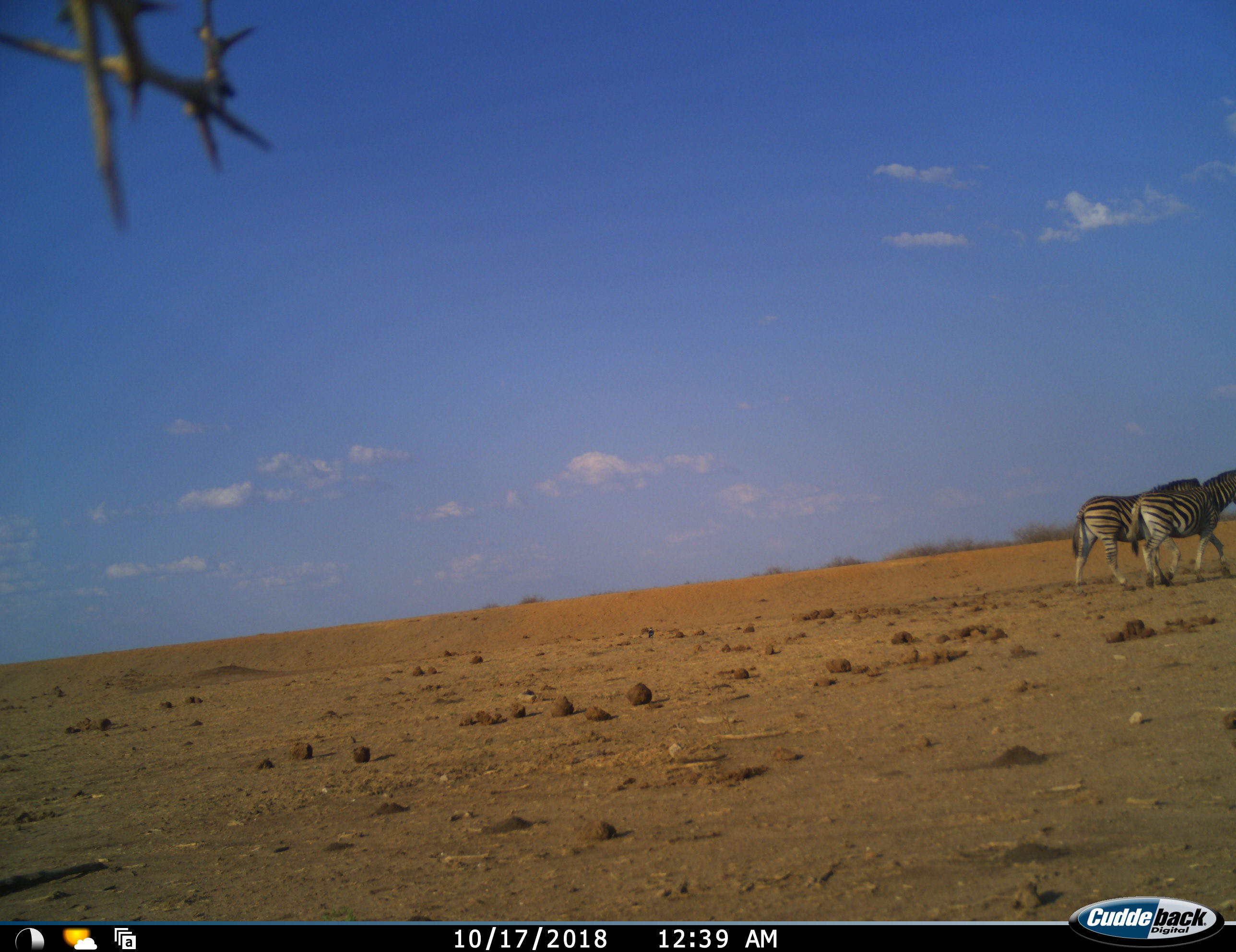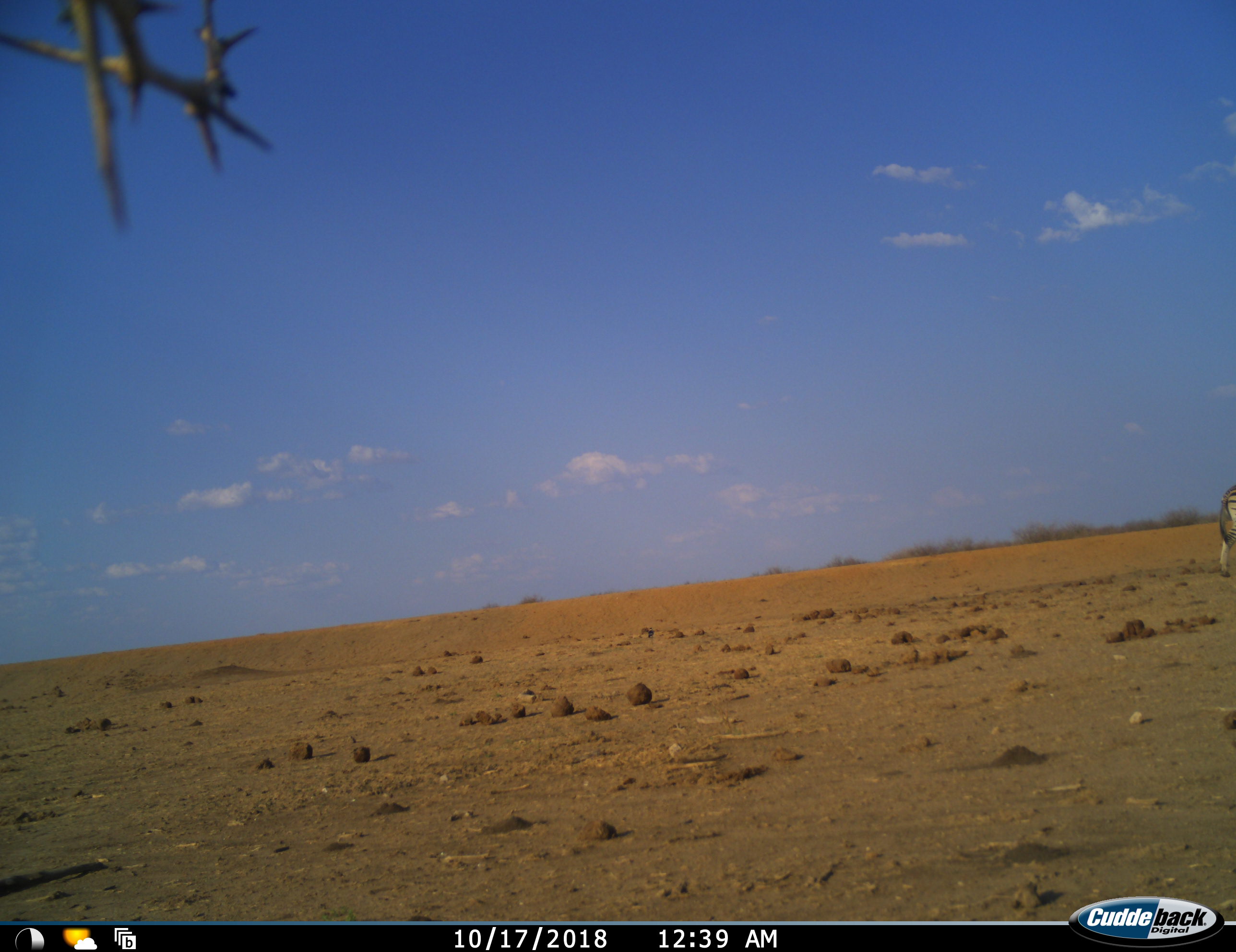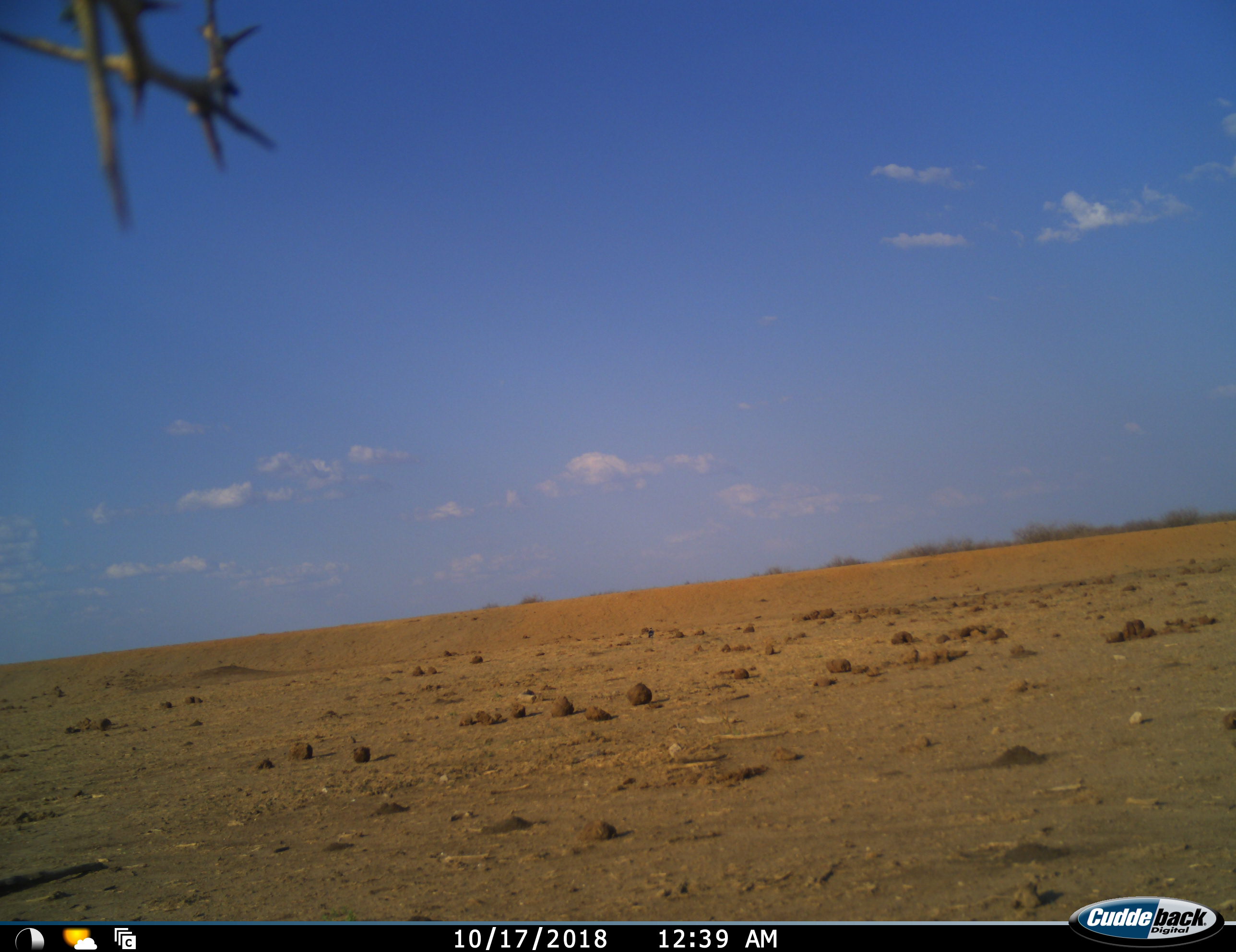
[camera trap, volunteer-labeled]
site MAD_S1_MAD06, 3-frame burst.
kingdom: Animalia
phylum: Chordata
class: Mammalia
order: Perissodactyla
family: Equidae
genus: Equus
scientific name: Equus quagga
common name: plains zebra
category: zebraplains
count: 2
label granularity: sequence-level